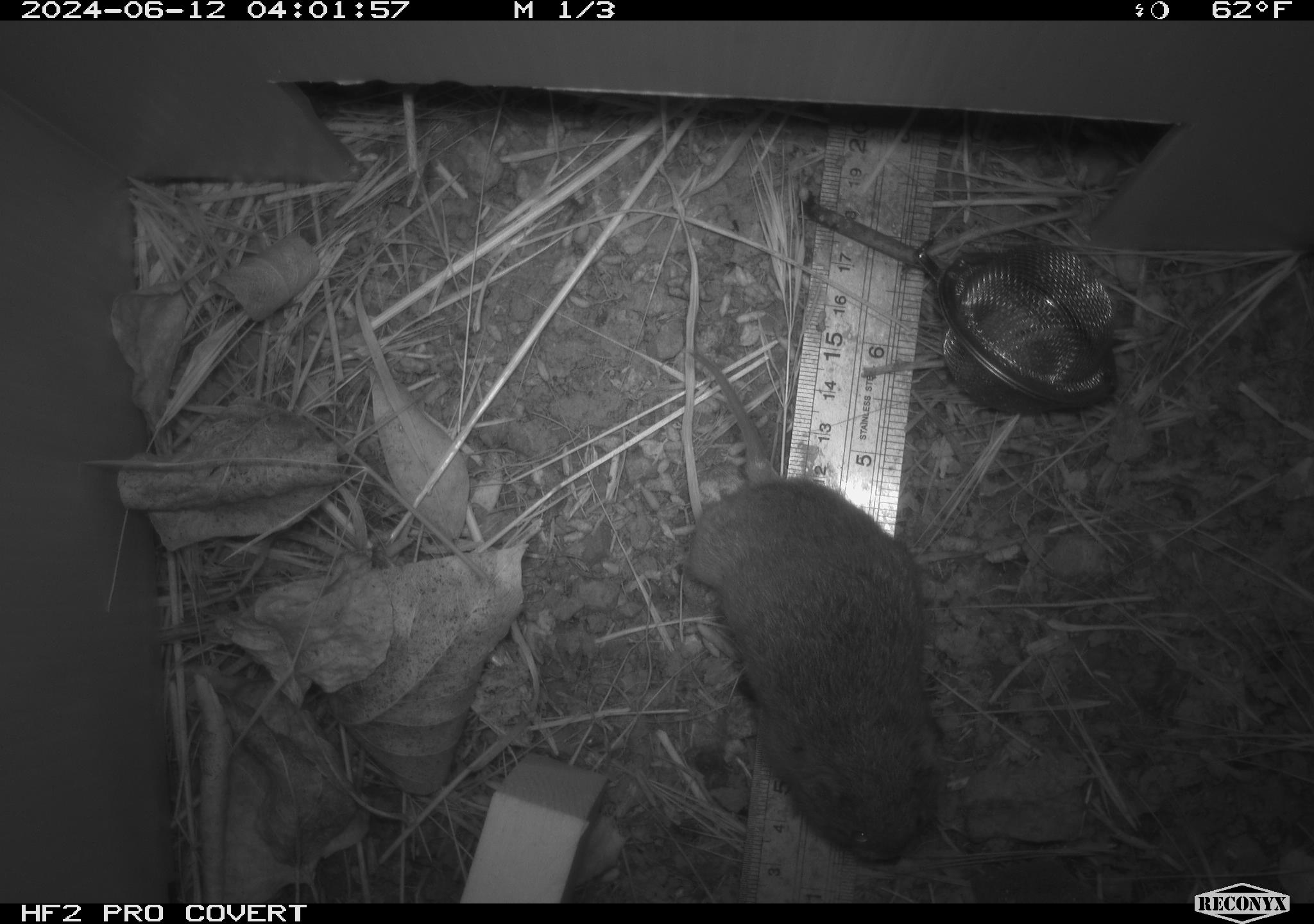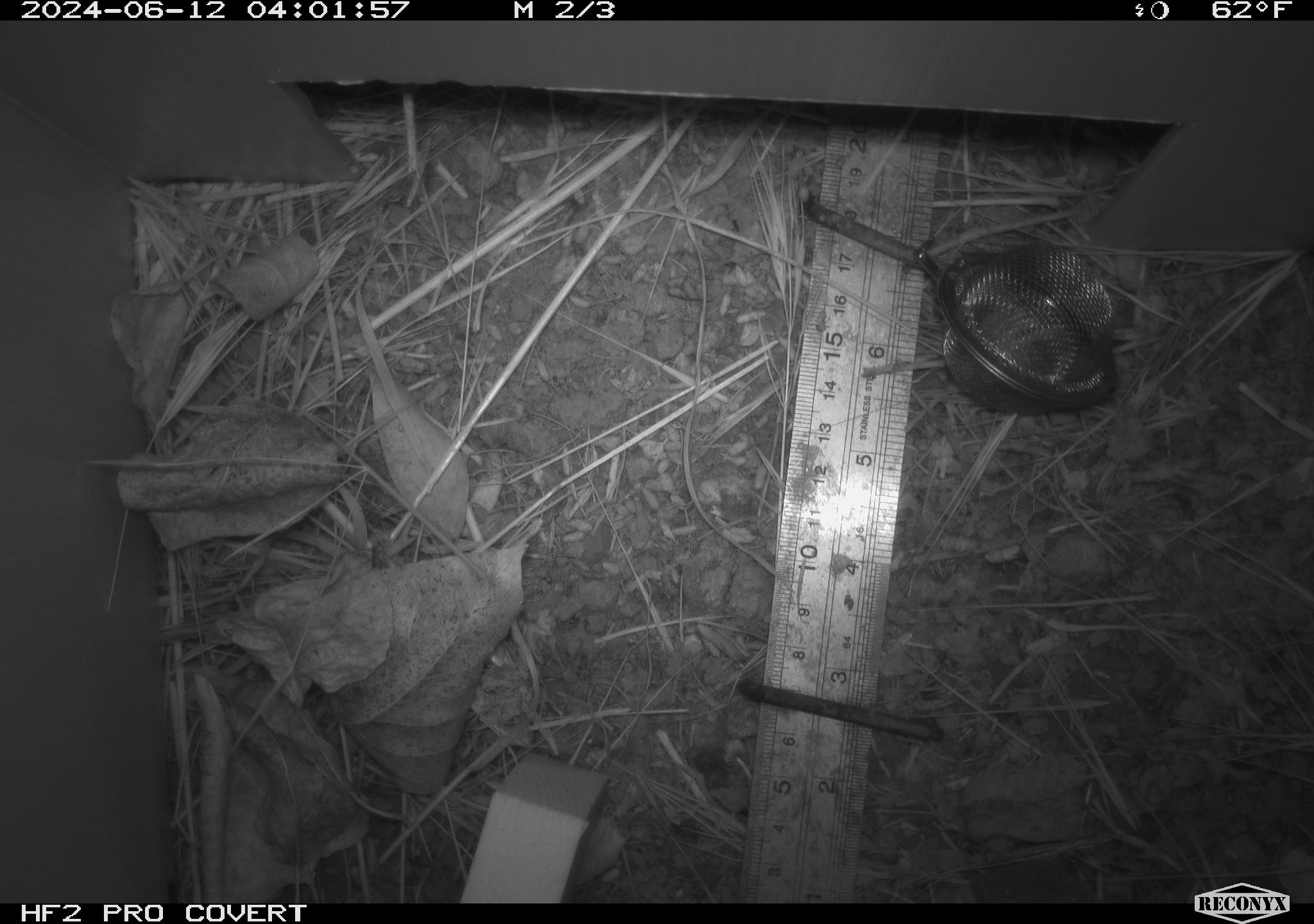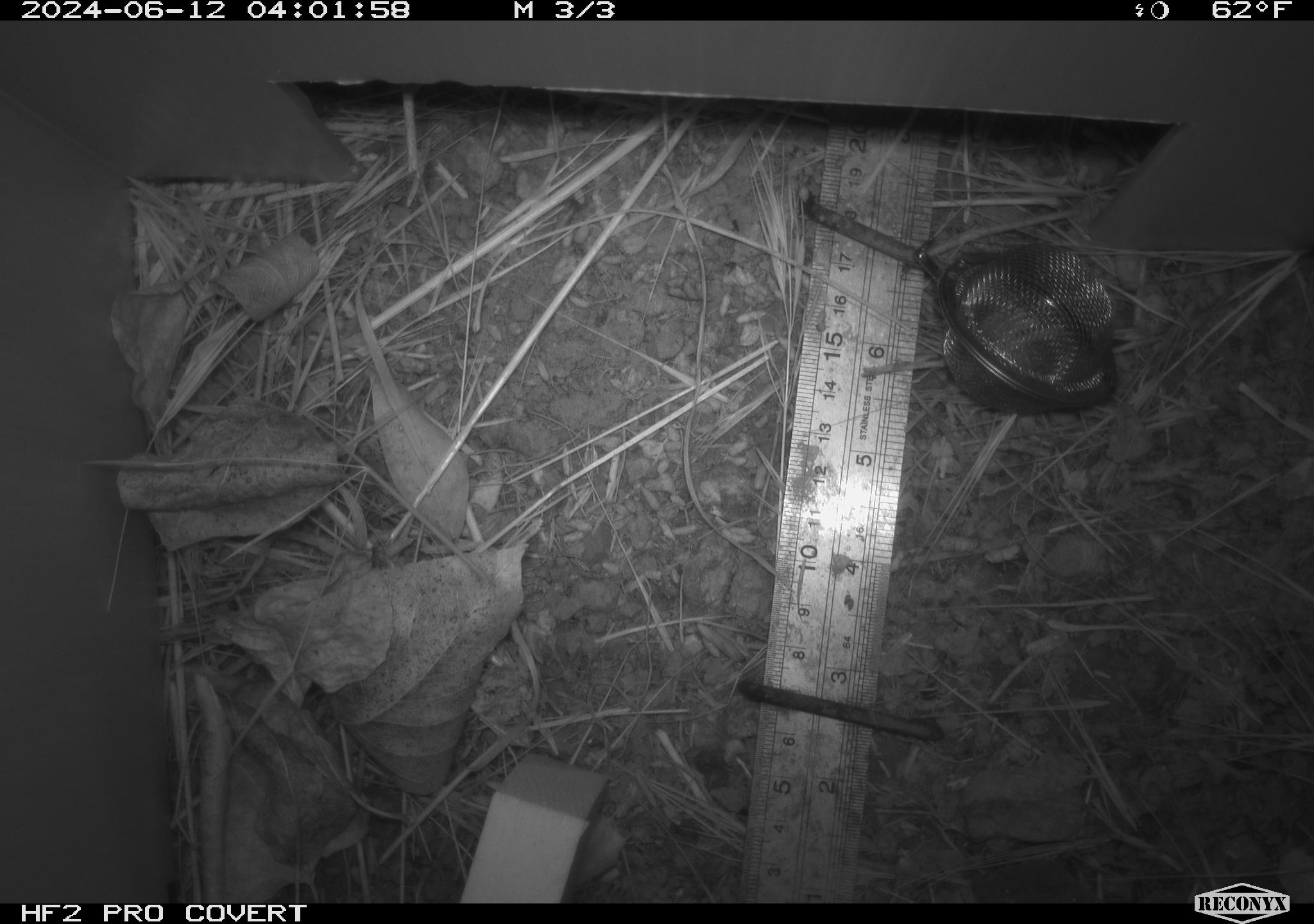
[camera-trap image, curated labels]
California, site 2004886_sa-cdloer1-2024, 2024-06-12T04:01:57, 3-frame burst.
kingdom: Animalia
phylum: Chordata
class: Mammalia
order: Rodentia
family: Cricetidae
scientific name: Arvicolinae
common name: voles, lemmings, and muskrats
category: arvicolinae subfamily